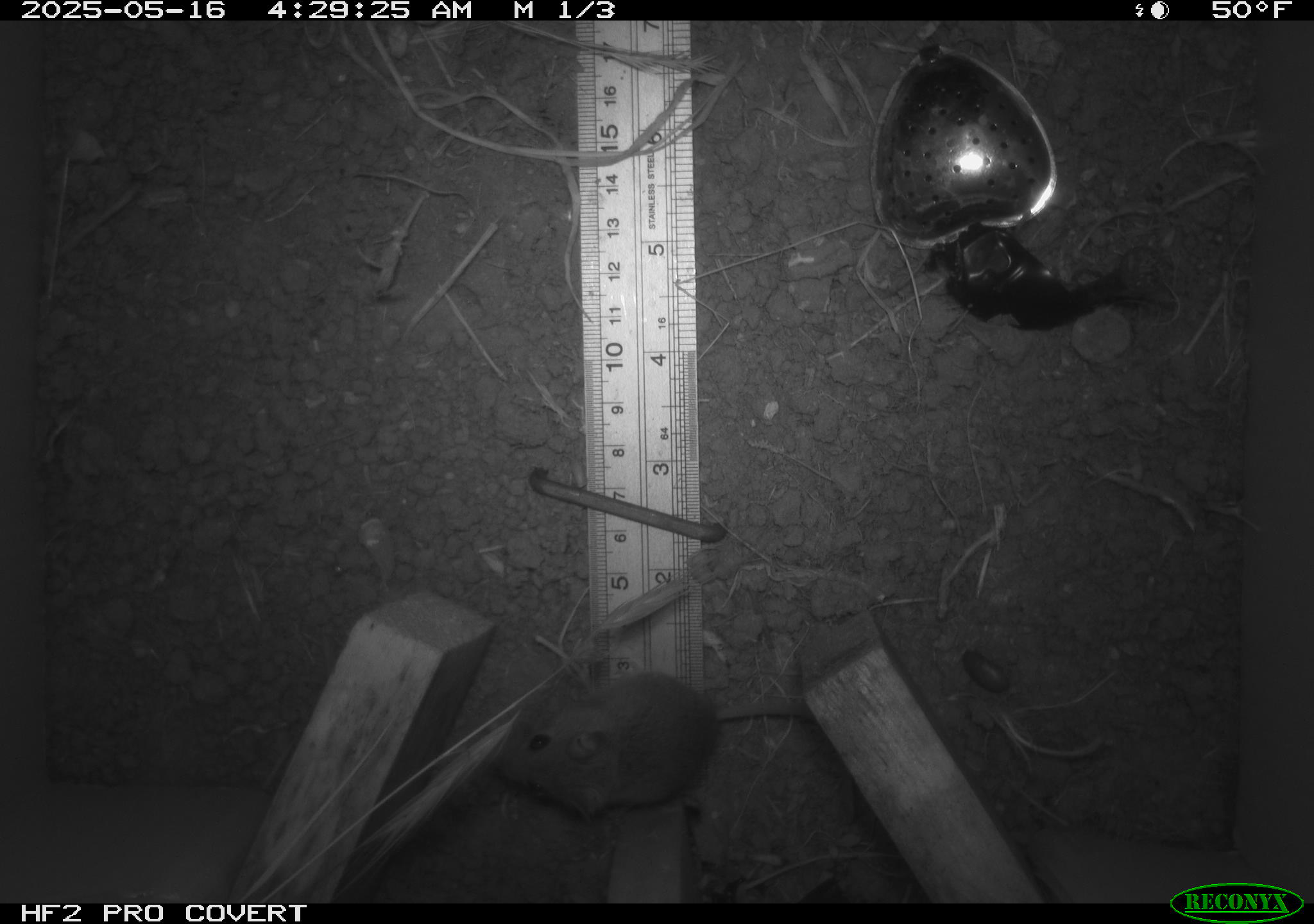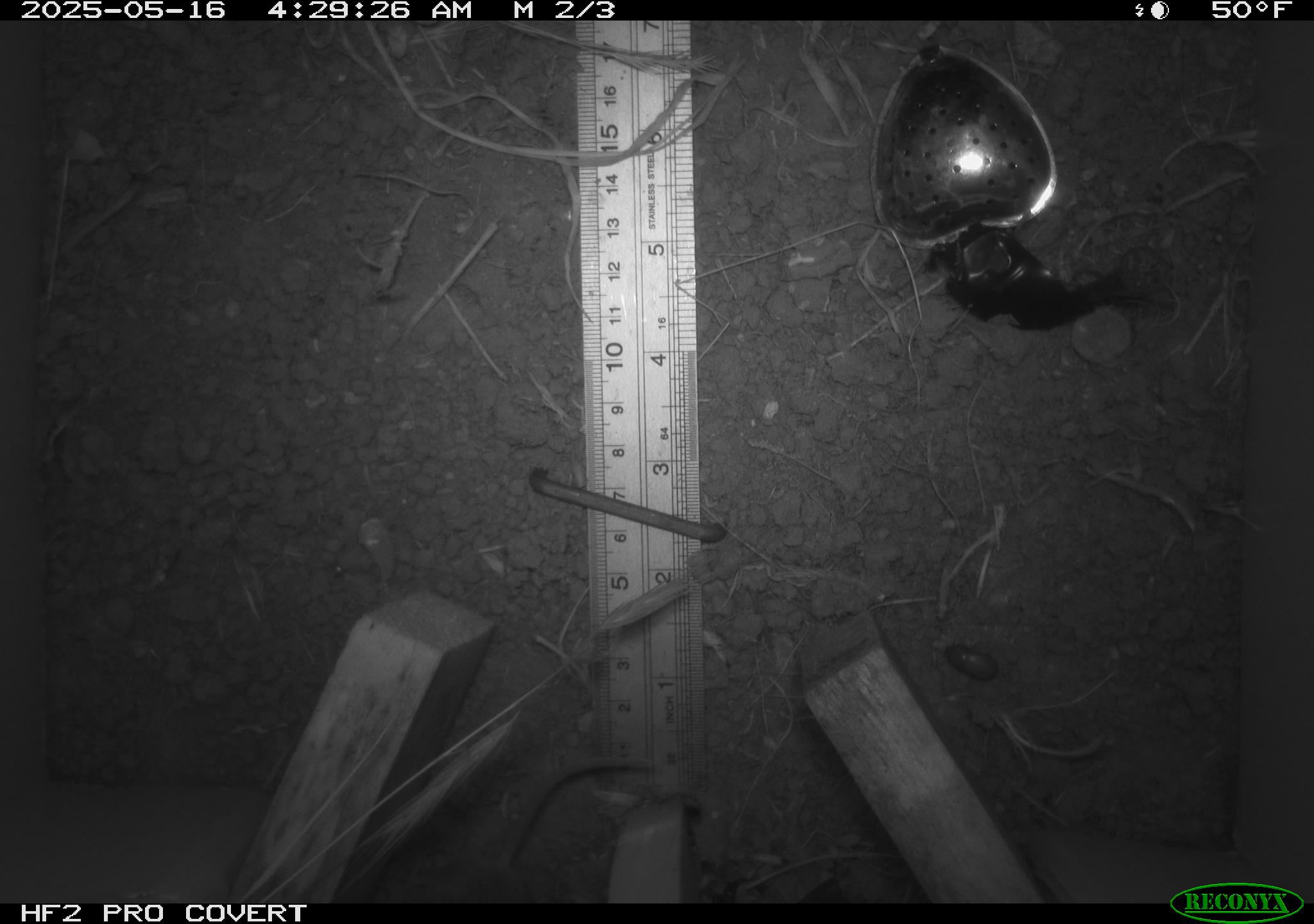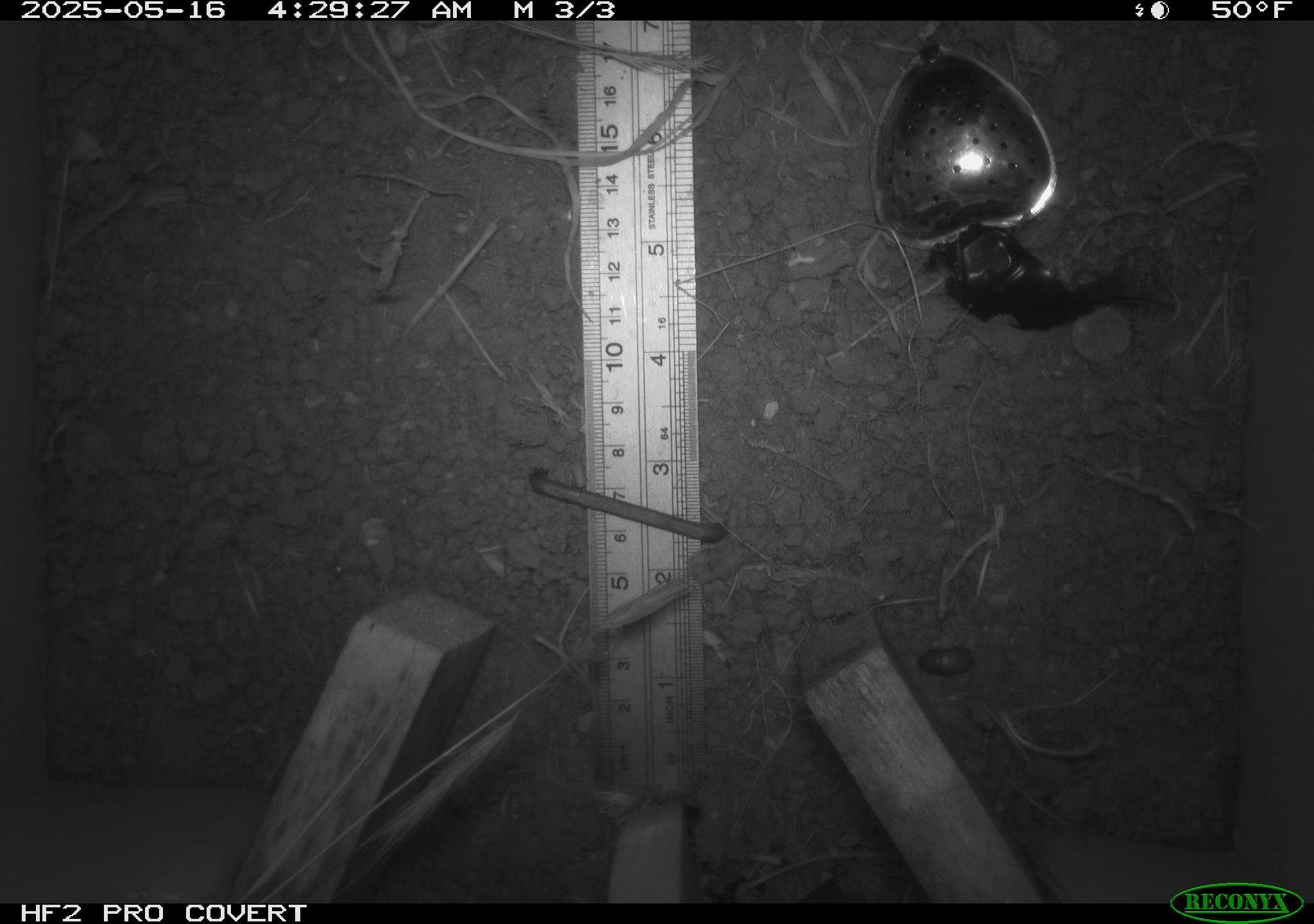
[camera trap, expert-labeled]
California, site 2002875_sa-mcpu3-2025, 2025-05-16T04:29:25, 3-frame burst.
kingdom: Animalia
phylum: Chordata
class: Mammalia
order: Rodentia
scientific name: Rodentia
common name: mouse species